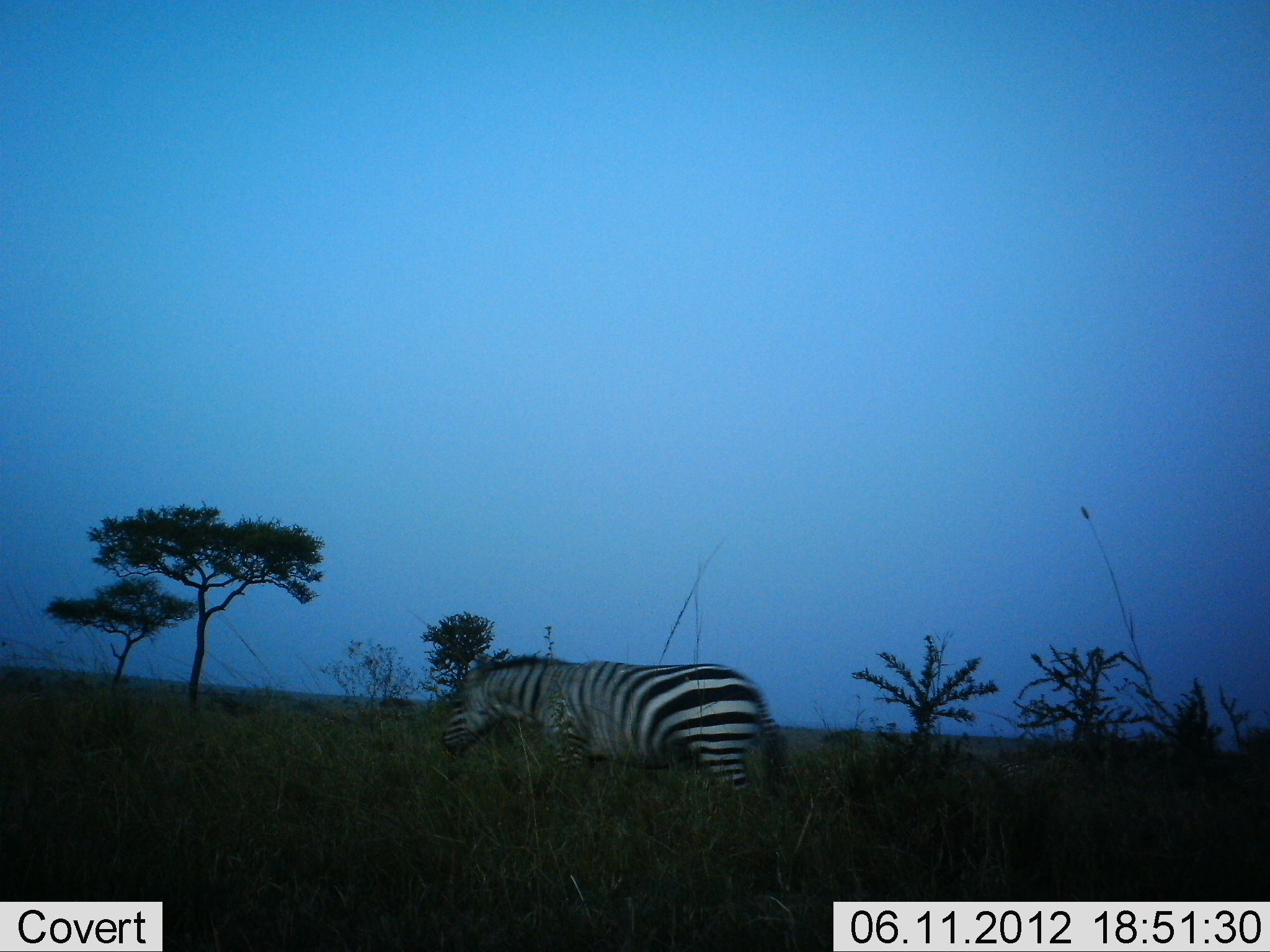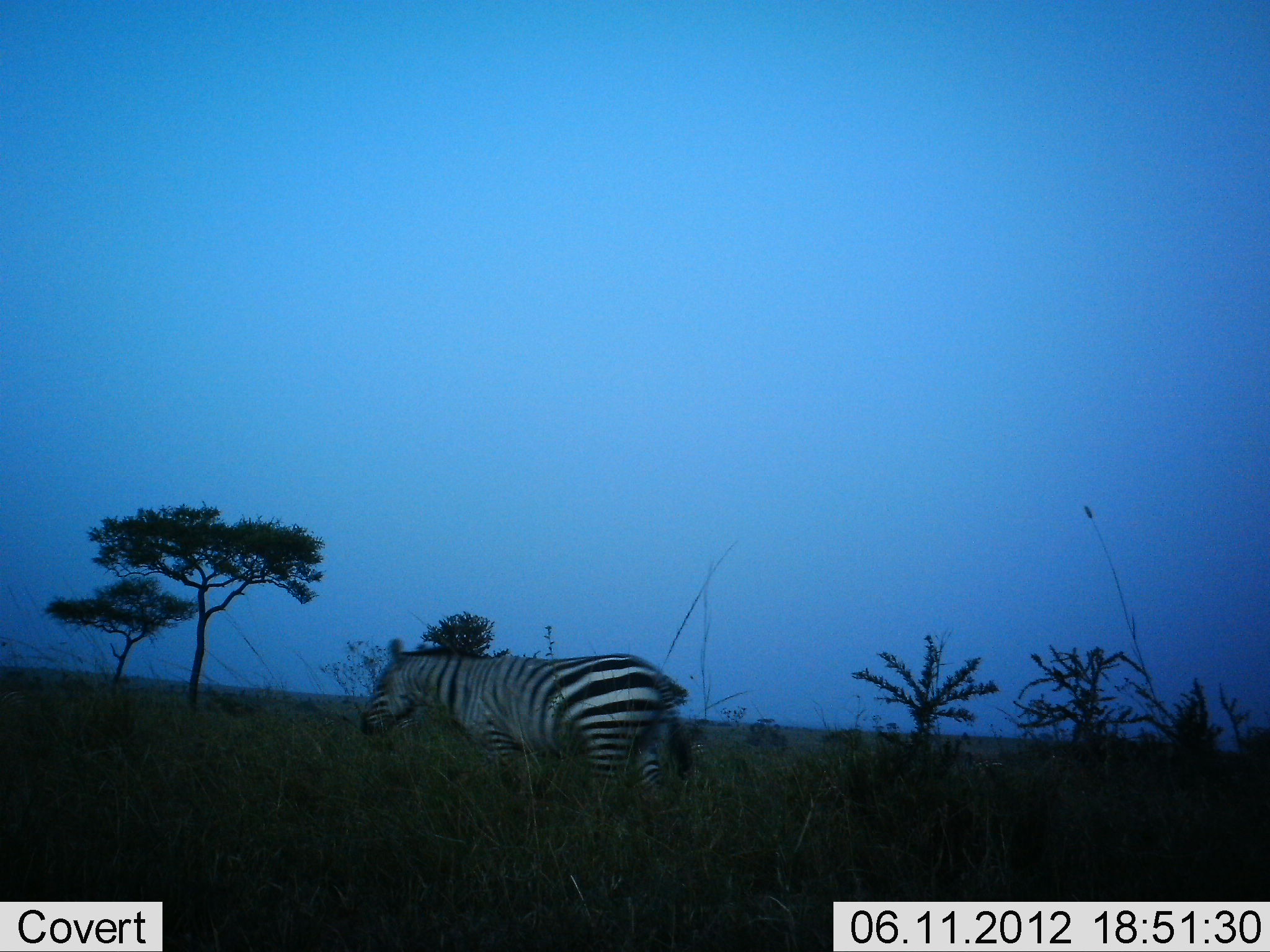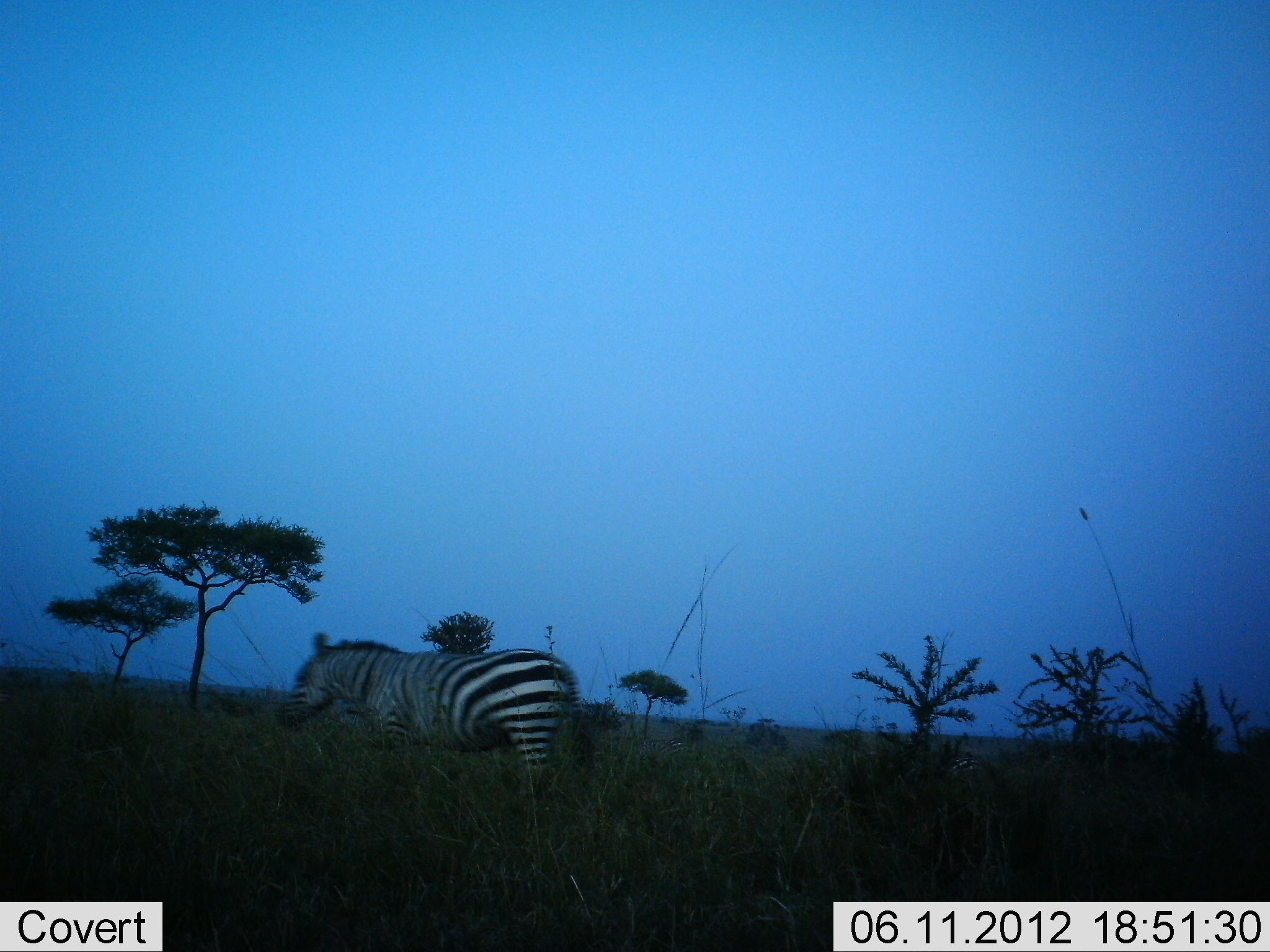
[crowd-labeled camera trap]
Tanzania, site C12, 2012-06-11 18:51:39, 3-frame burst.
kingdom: Animalia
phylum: Chordata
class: Mammalia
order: Perissodactyla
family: Equidae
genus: Equus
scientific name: Equus quagga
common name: plains zebra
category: zebra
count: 1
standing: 10%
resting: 0%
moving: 90%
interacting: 0%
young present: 0%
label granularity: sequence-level